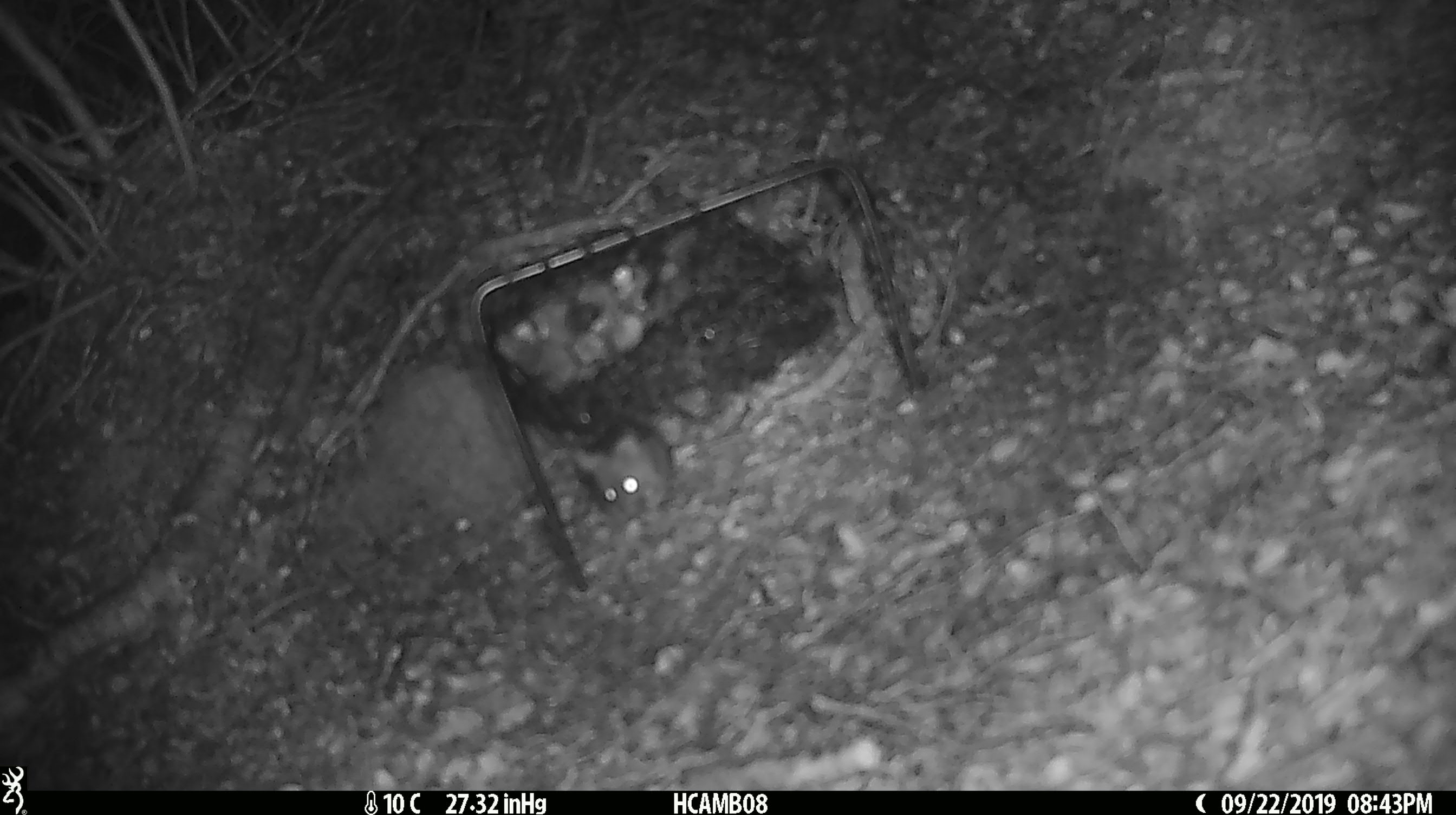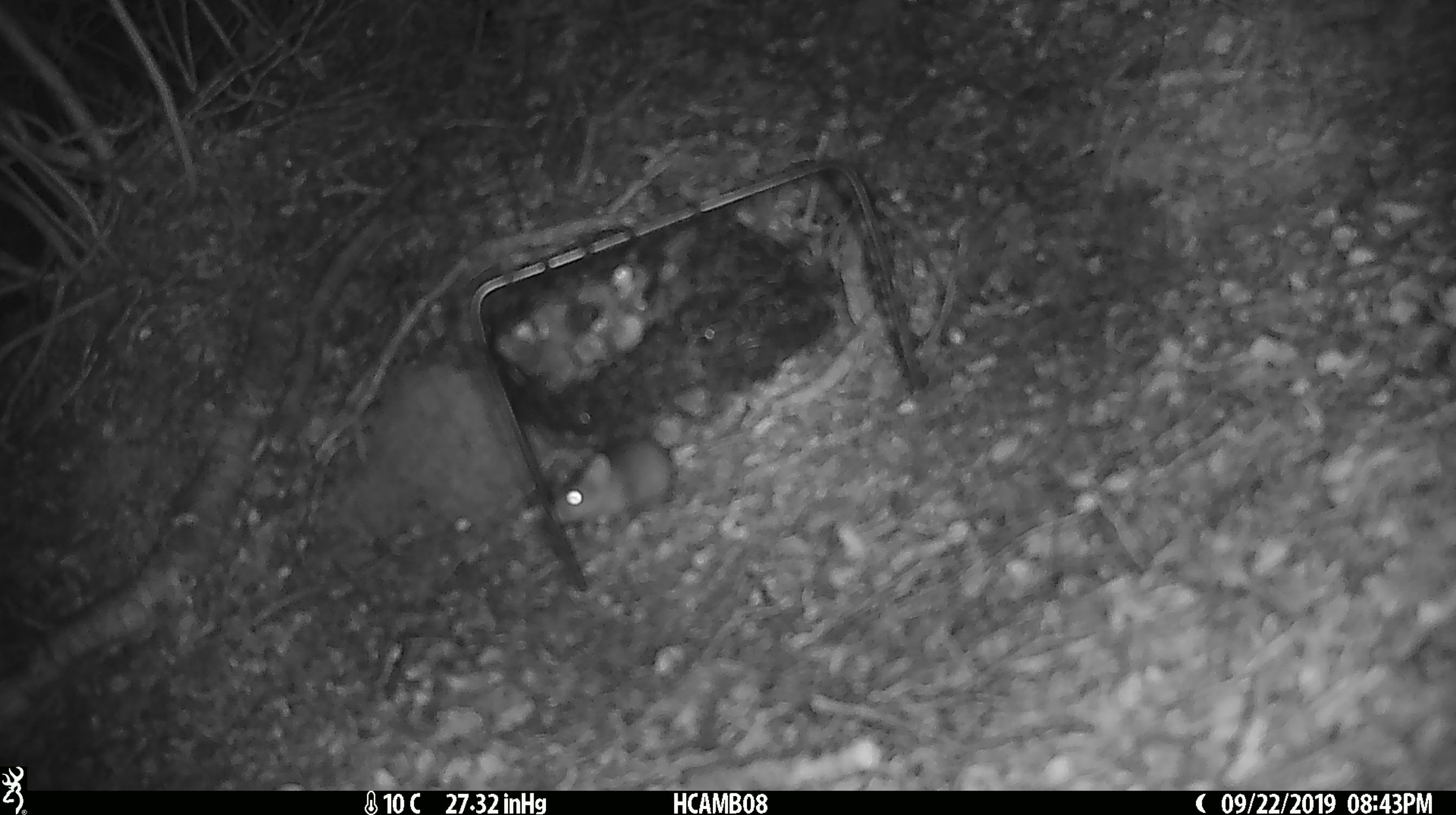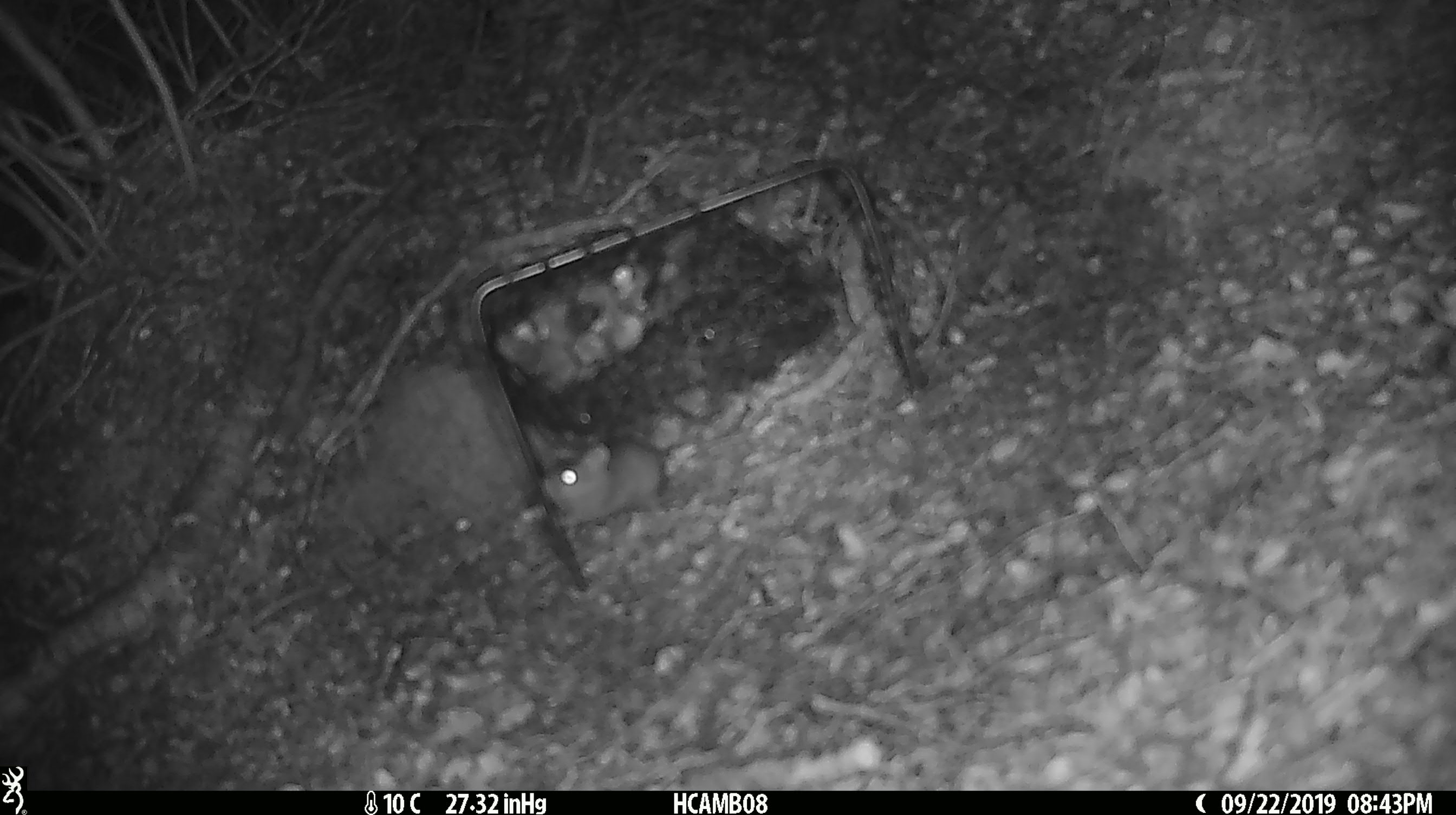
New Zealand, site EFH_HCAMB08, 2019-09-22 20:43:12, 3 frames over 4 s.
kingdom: Animalia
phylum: Chordata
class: Mammalia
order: Rodentia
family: Muridae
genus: Mus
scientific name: Mus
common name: mouse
Mouse (Mus).